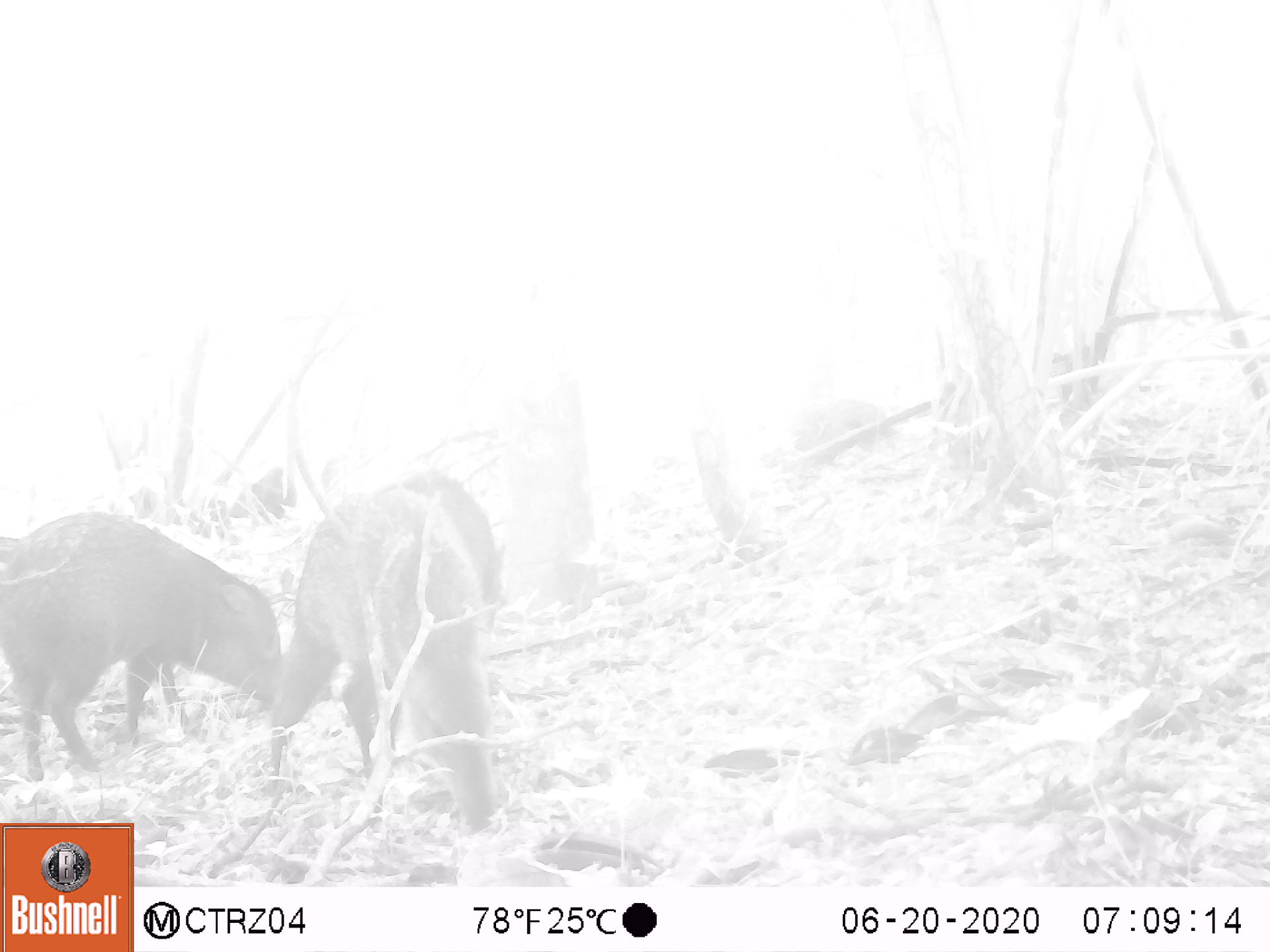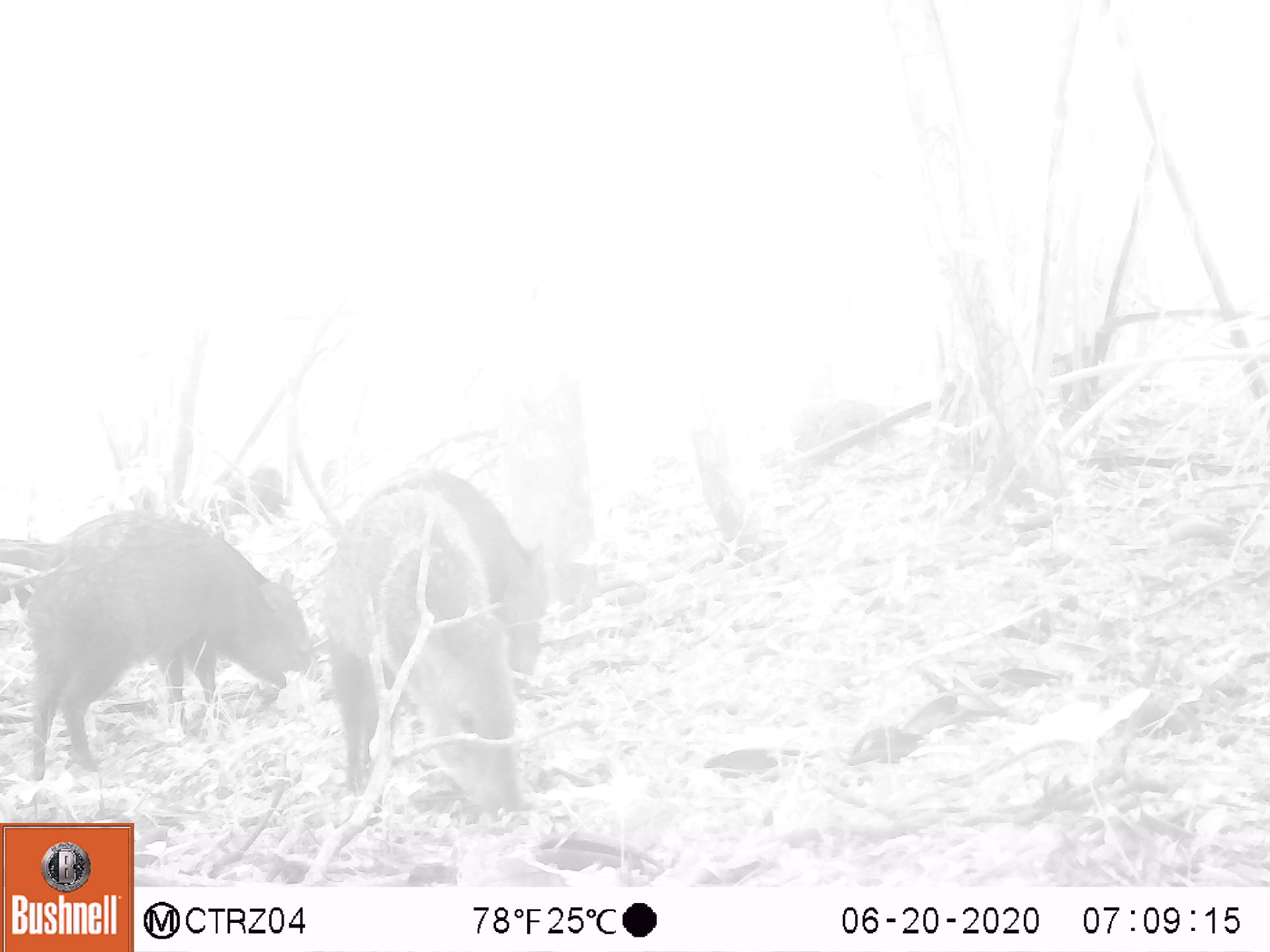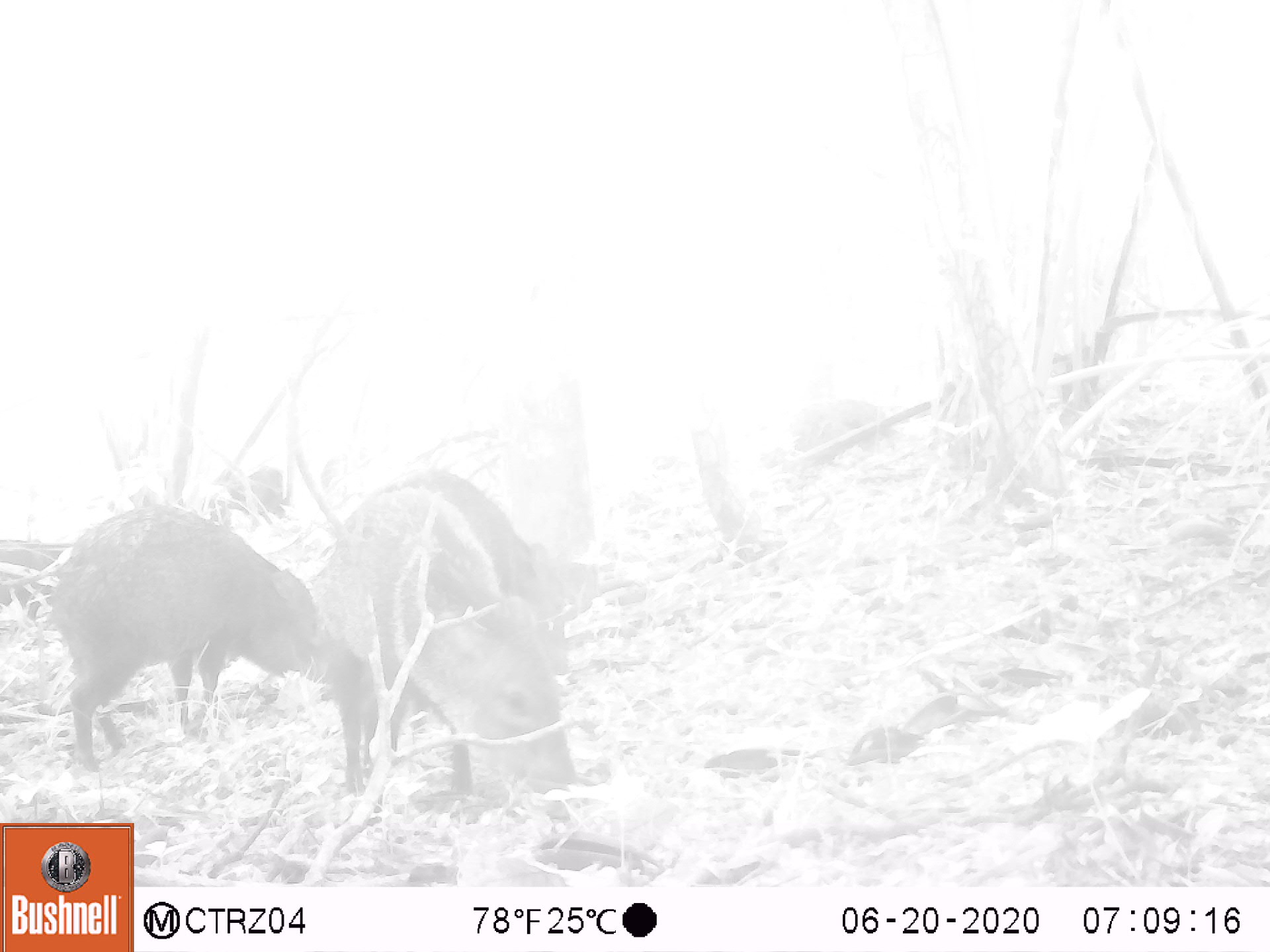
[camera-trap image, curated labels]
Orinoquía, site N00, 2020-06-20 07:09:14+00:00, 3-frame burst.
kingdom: Animalia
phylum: Chordata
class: Mammalia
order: Artiodactyla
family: Tayassuidae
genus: Pecari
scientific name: Pecari tajacu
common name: collared peccary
Collared peccary (Pecari tajacu).